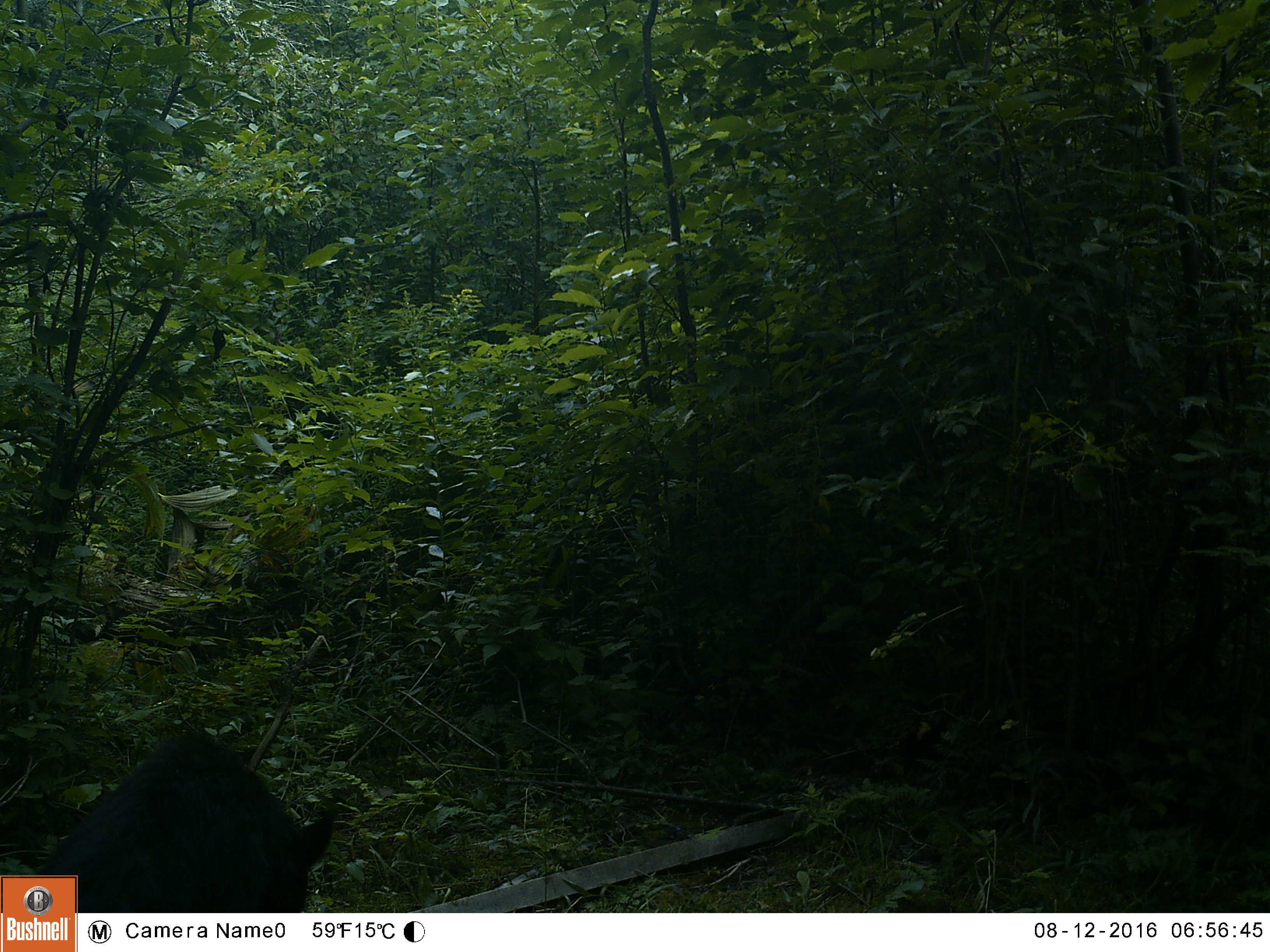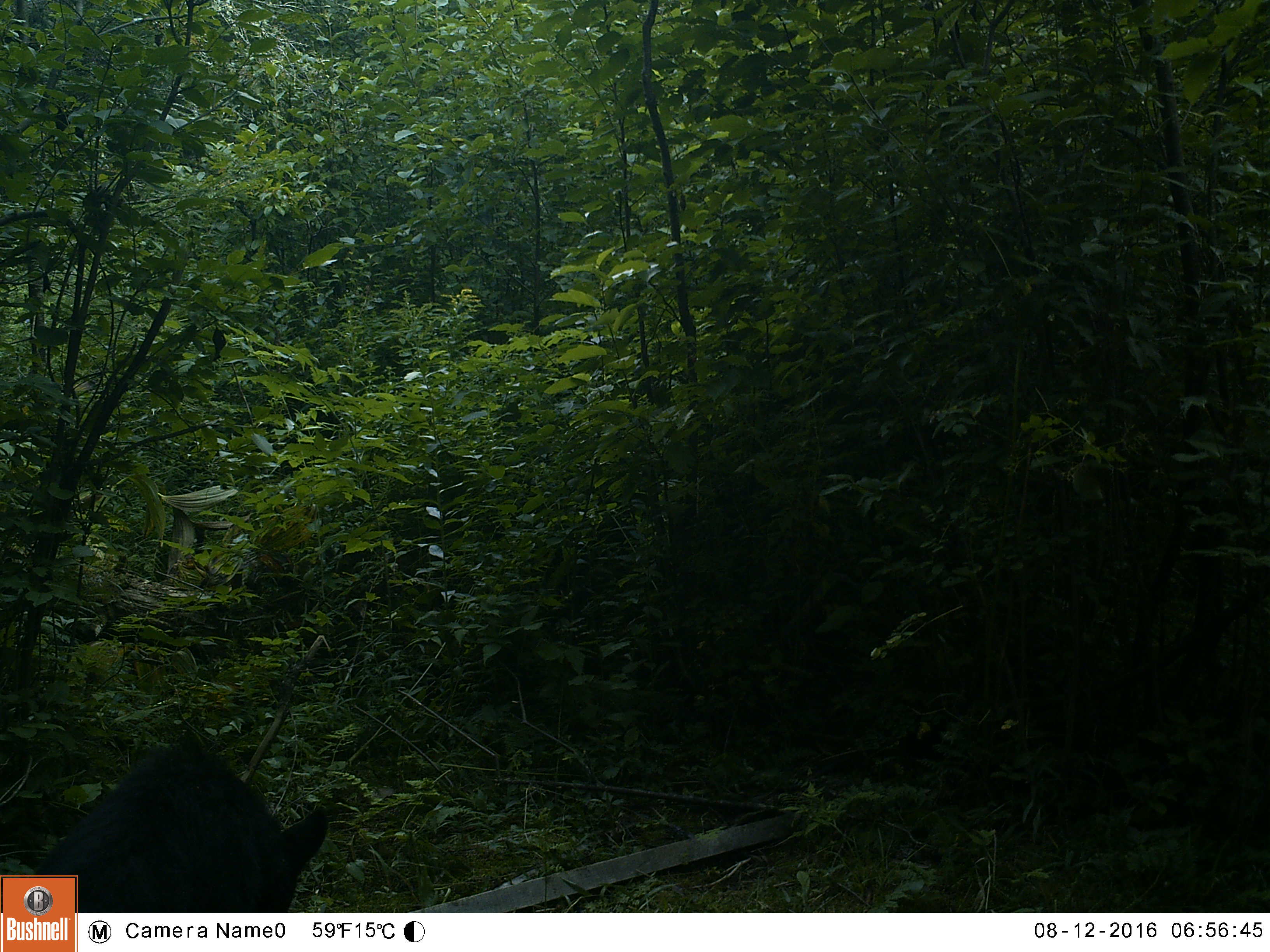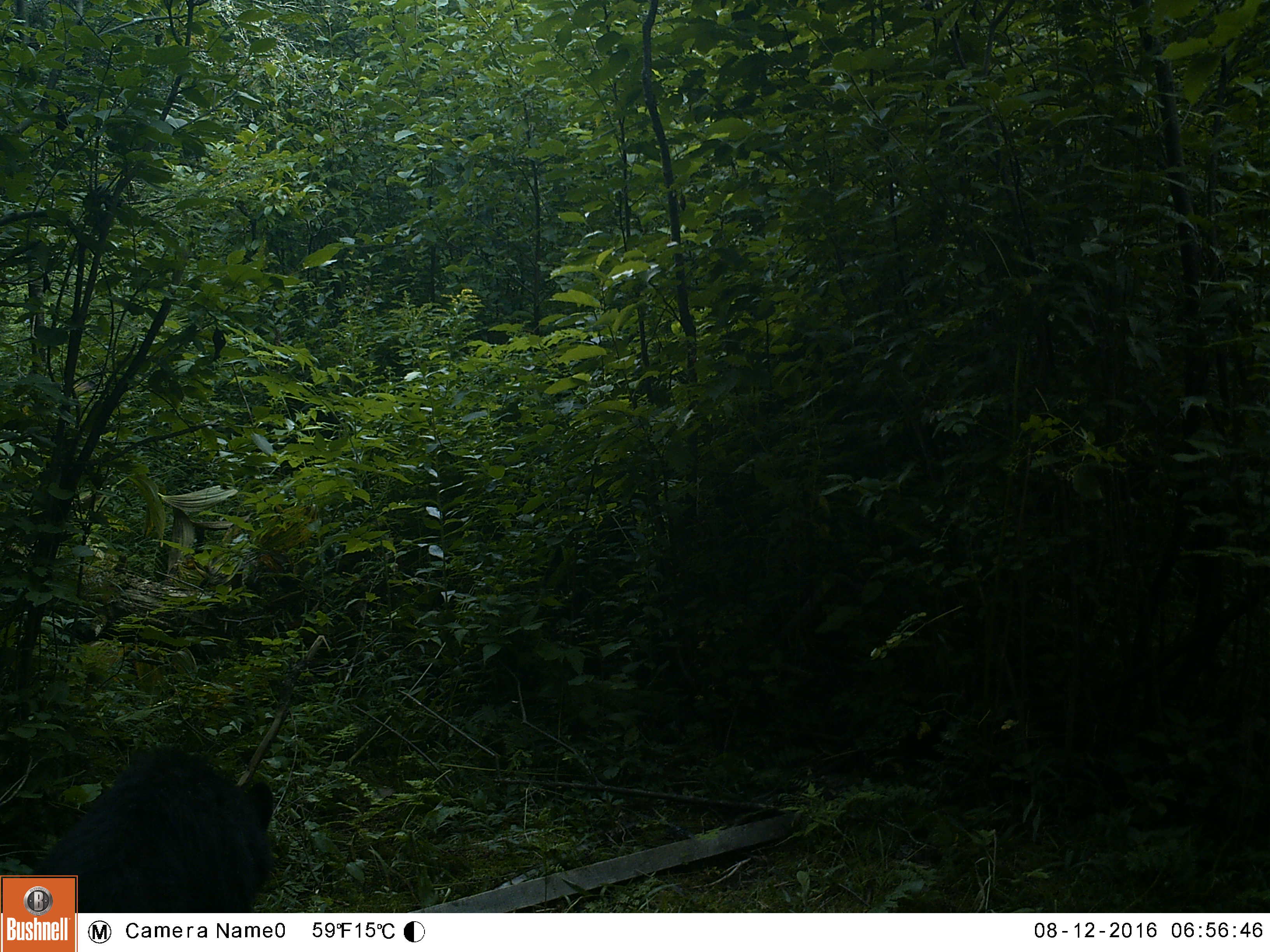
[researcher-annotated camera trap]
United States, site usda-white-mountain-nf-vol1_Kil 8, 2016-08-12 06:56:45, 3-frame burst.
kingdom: Animalia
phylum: Chordata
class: Mammalia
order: Carnivora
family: Ursidae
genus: Ursus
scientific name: Ursus americanus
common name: black bear